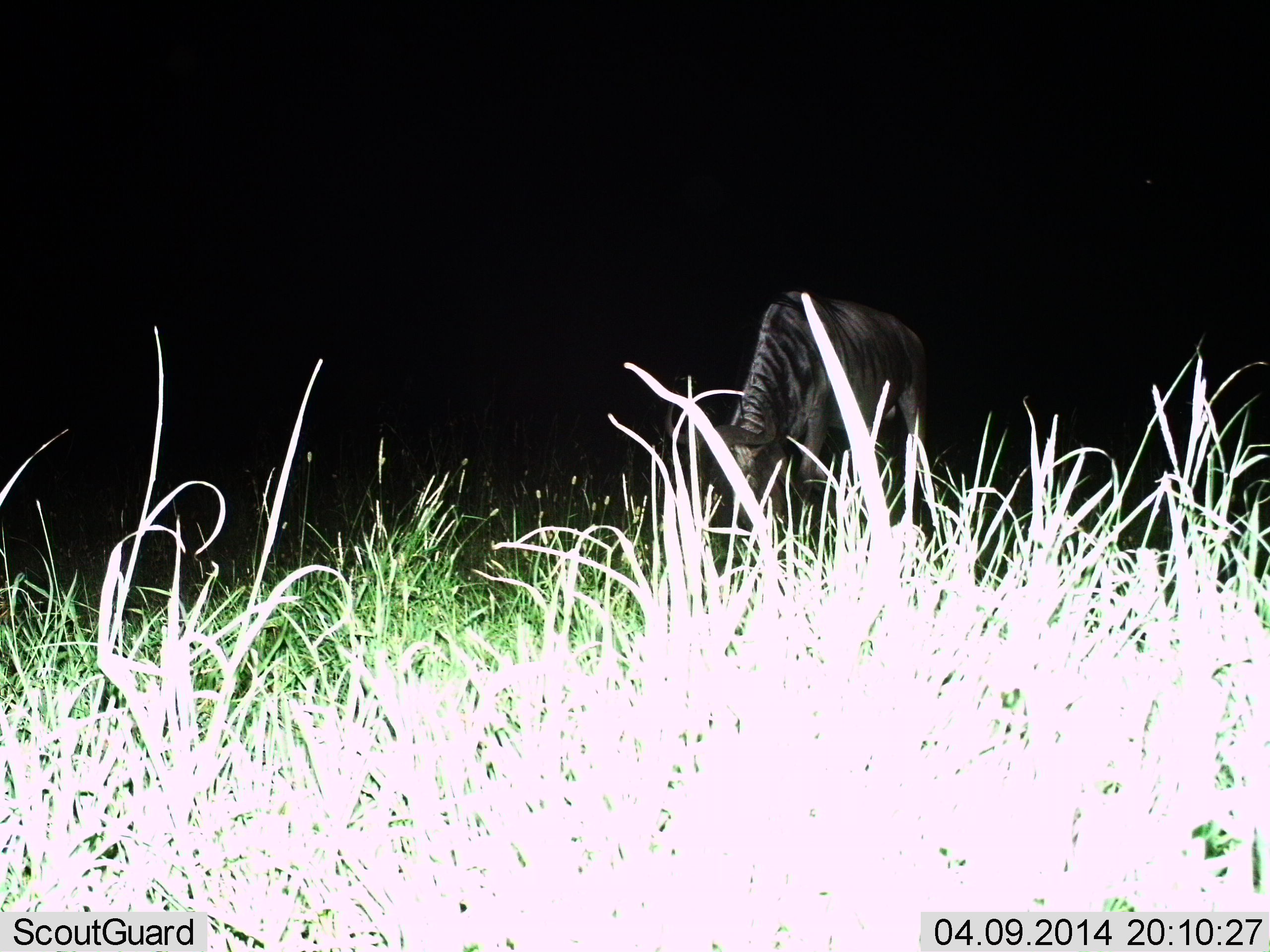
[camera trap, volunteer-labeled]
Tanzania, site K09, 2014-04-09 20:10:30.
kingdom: Animalia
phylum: Chordata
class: Mammalia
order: Artiodactyla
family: Bovidae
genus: Connochaetes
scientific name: Connochaetes taurinus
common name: blue wildebeest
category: wildebeest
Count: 1.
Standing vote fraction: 20%.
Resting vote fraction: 0%.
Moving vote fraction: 10%.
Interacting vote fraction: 0%.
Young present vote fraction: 0%.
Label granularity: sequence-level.